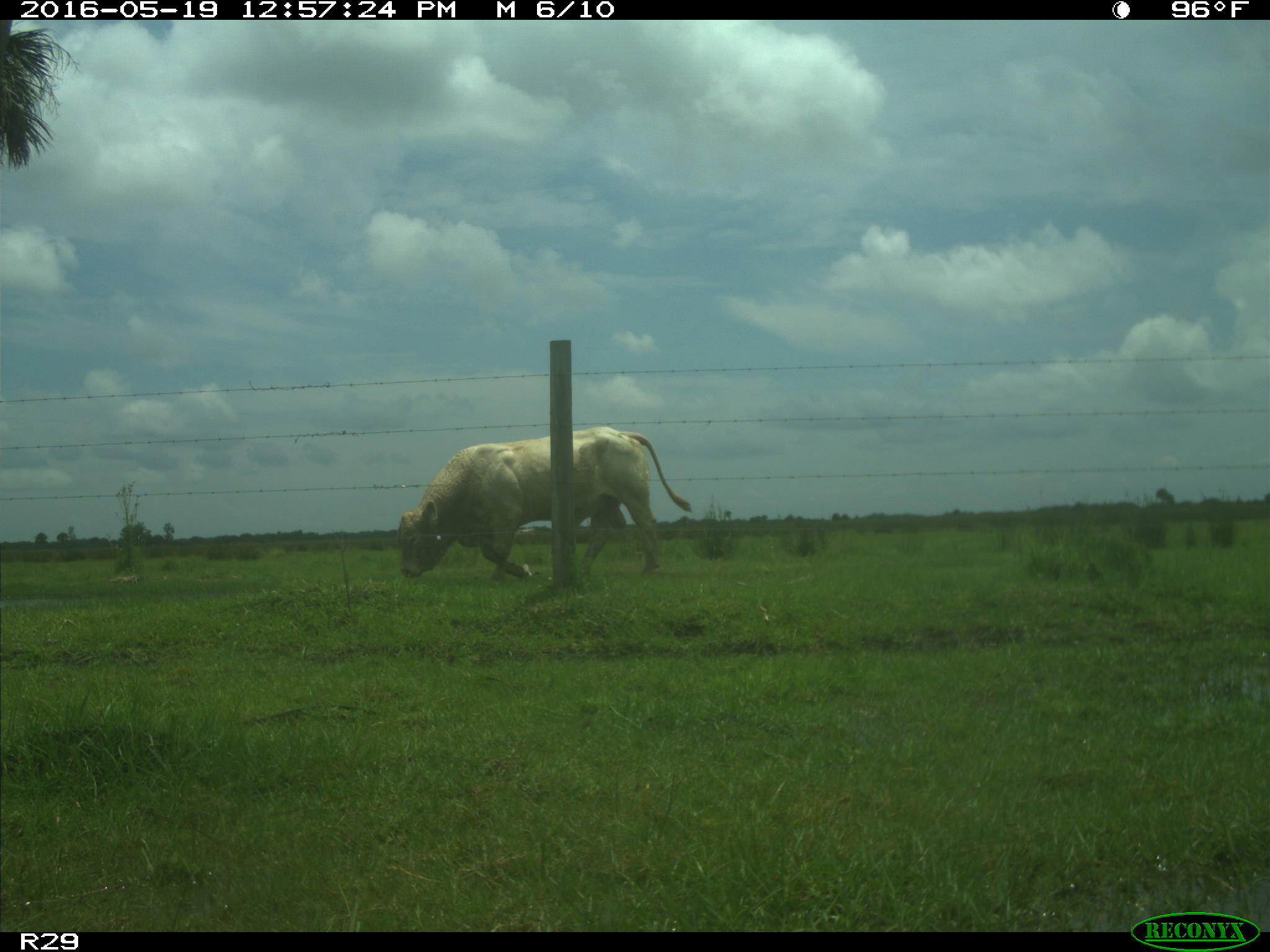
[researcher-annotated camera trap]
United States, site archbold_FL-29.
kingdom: Animalia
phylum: Chordata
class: Mammalia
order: Artiodactyla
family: Bovidae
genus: Bos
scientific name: Bos taurus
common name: domestic cow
Bos taurus (domestic cow).